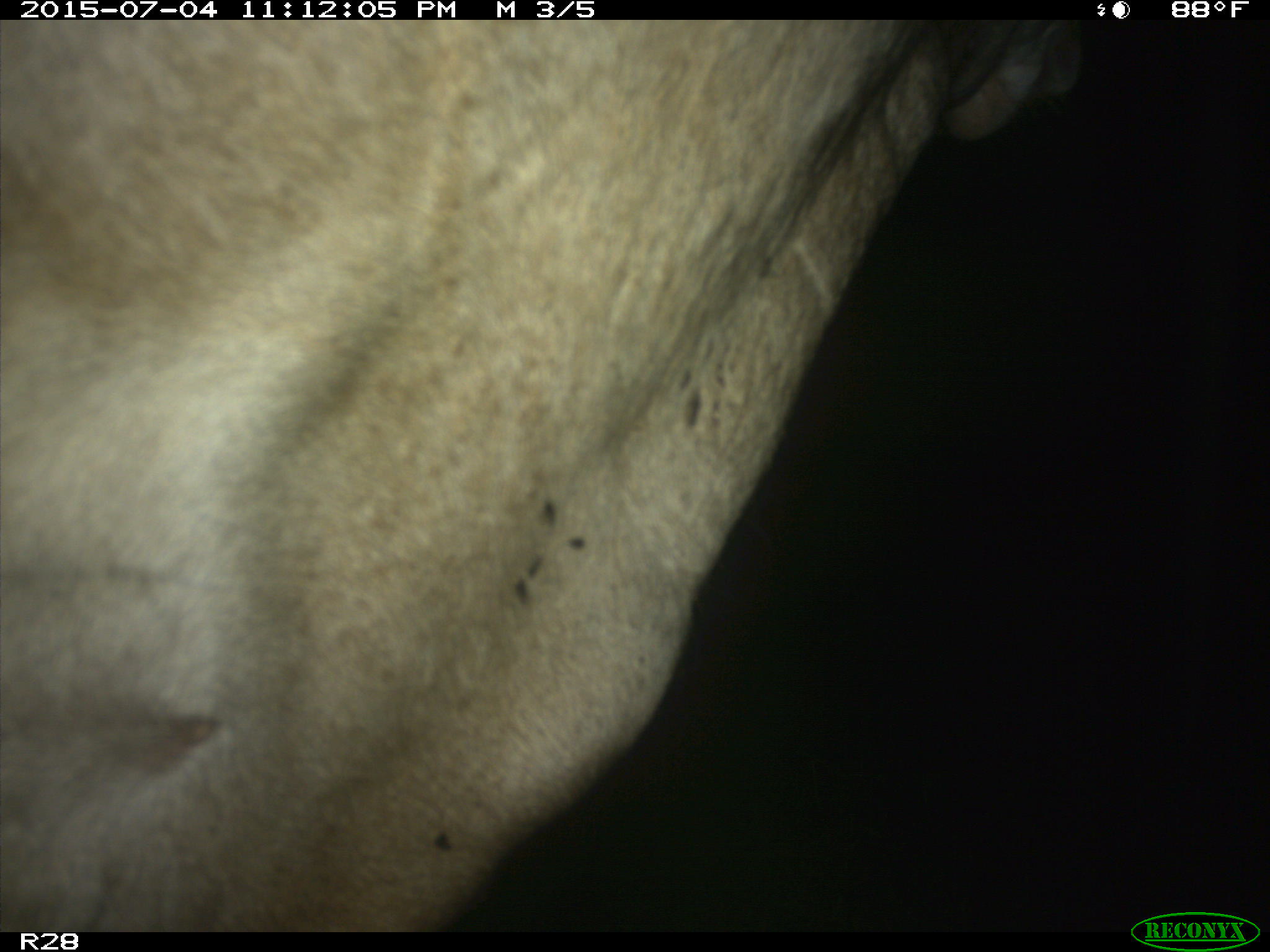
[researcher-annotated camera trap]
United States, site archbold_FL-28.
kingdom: Animalia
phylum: Chordata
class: Mammalia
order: Artiodactyla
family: Bovidae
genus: Bos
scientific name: Bos taurus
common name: domestic cow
Bos taurus (domestic cow).